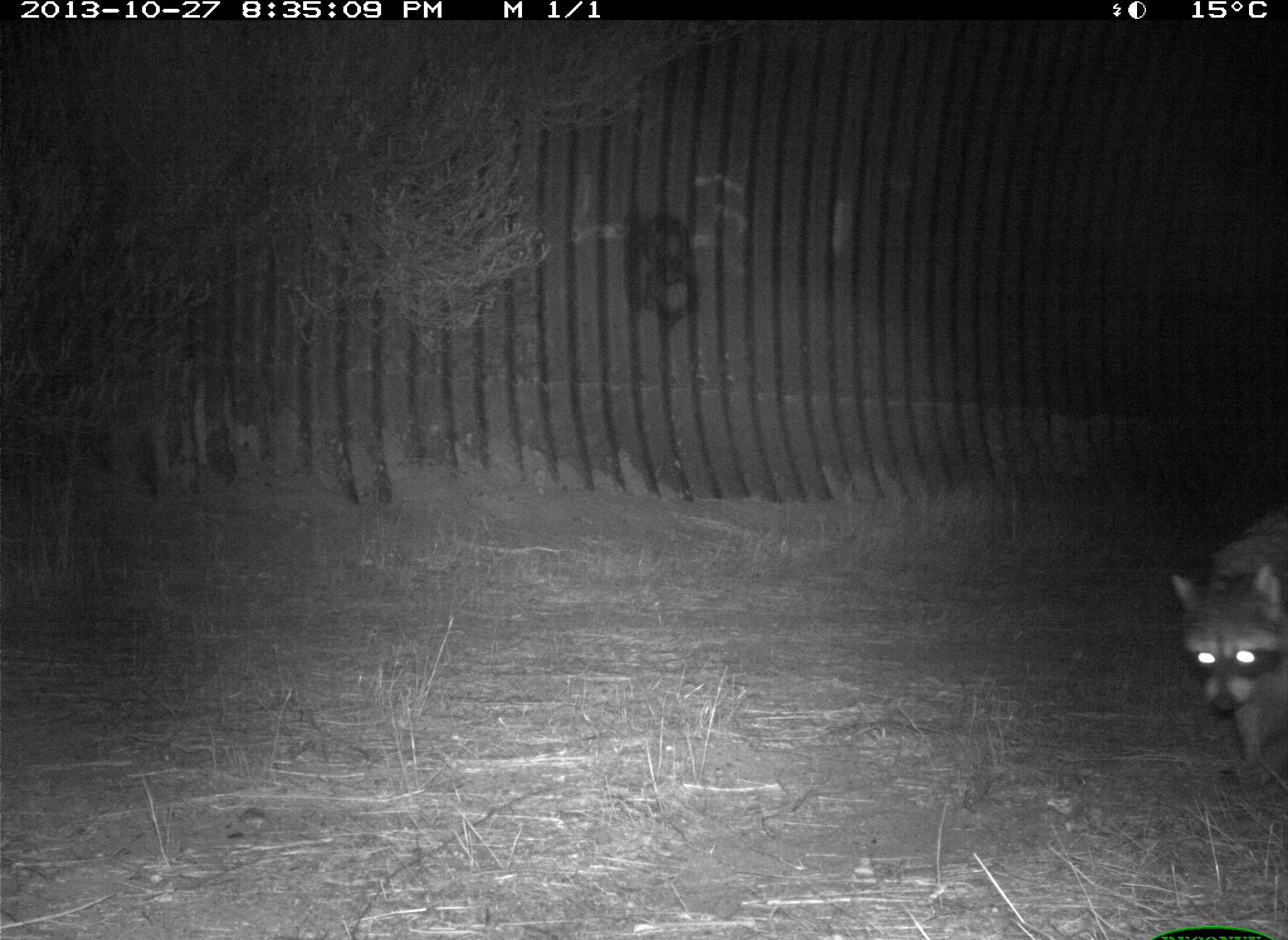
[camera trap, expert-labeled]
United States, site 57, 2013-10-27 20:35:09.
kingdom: Animalia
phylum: Chordata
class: Mammalia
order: Carnivora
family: Procyonidae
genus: Procyon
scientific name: Procyon lotor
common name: raccoon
Raccoon (Procyon lotor).